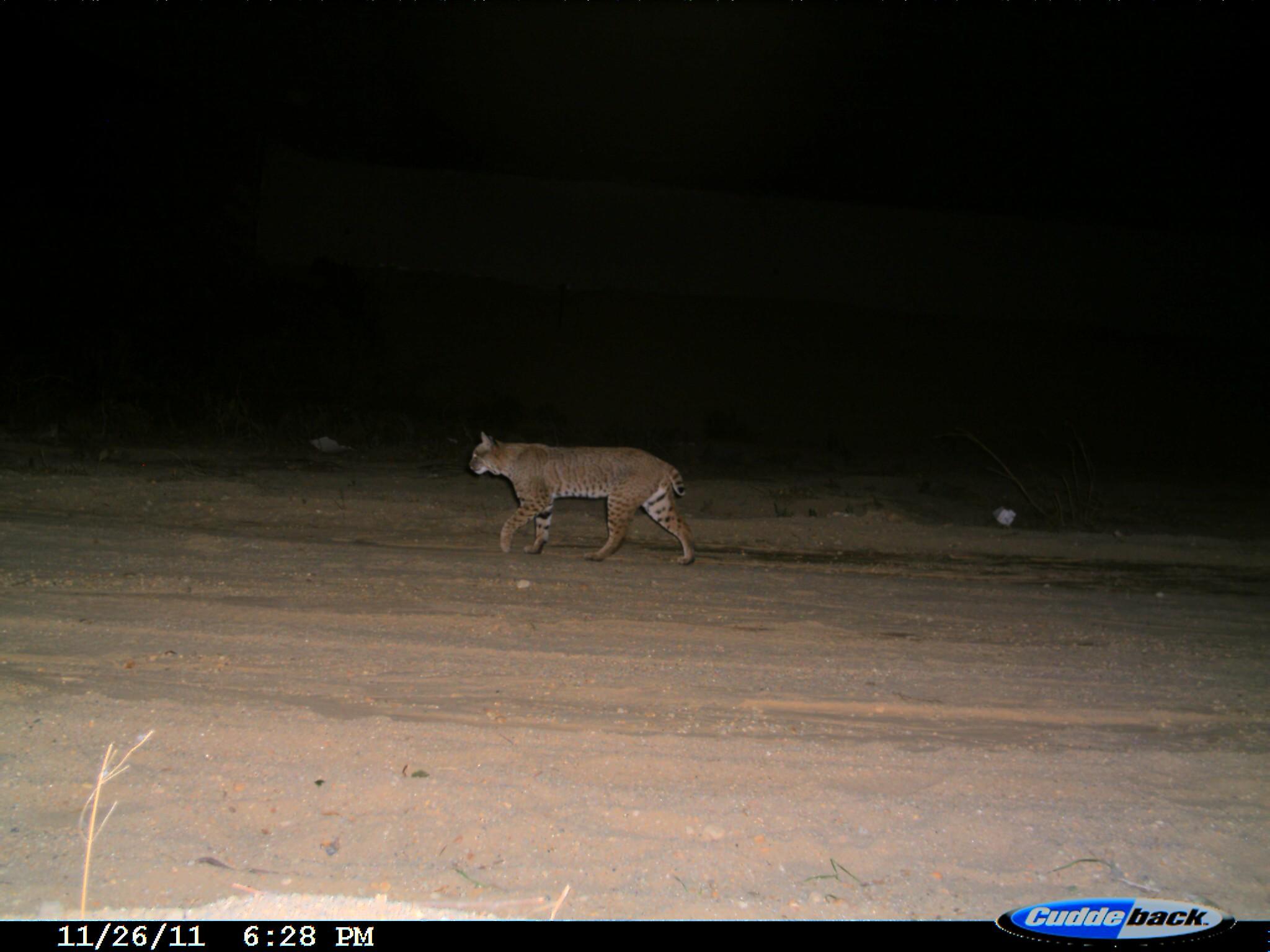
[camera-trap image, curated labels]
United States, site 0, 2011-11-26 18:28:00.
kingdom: Animalia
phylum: Chordata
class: Mammalia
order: Carnivora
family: Felidae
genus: Lynx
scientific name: Lynx rufus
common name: bobcat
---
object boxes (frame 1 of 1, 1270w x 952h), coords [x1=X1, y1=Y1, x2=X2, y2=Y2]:
bobcat: [x1=441, y1=408, x2=713, y2=574]